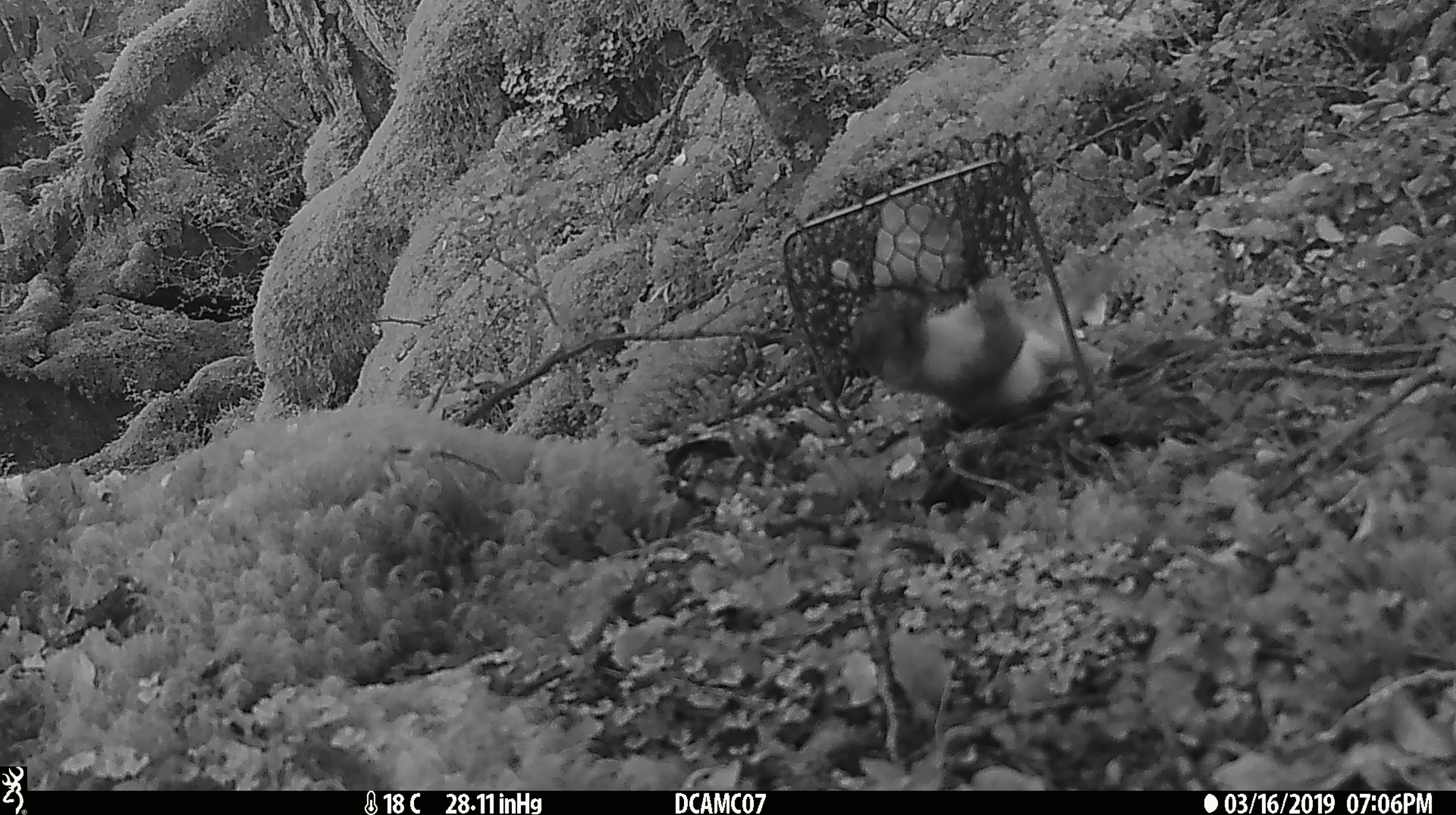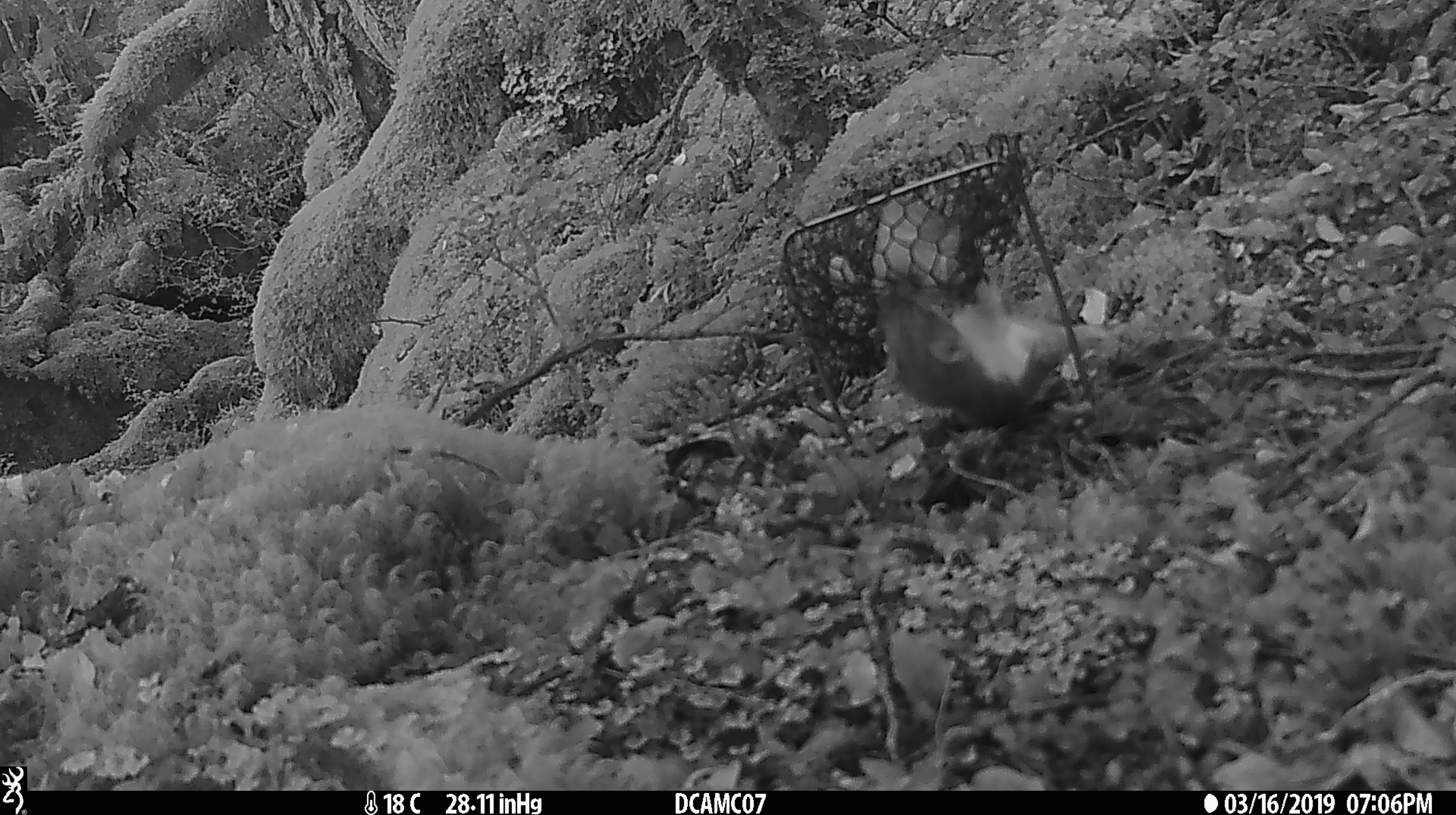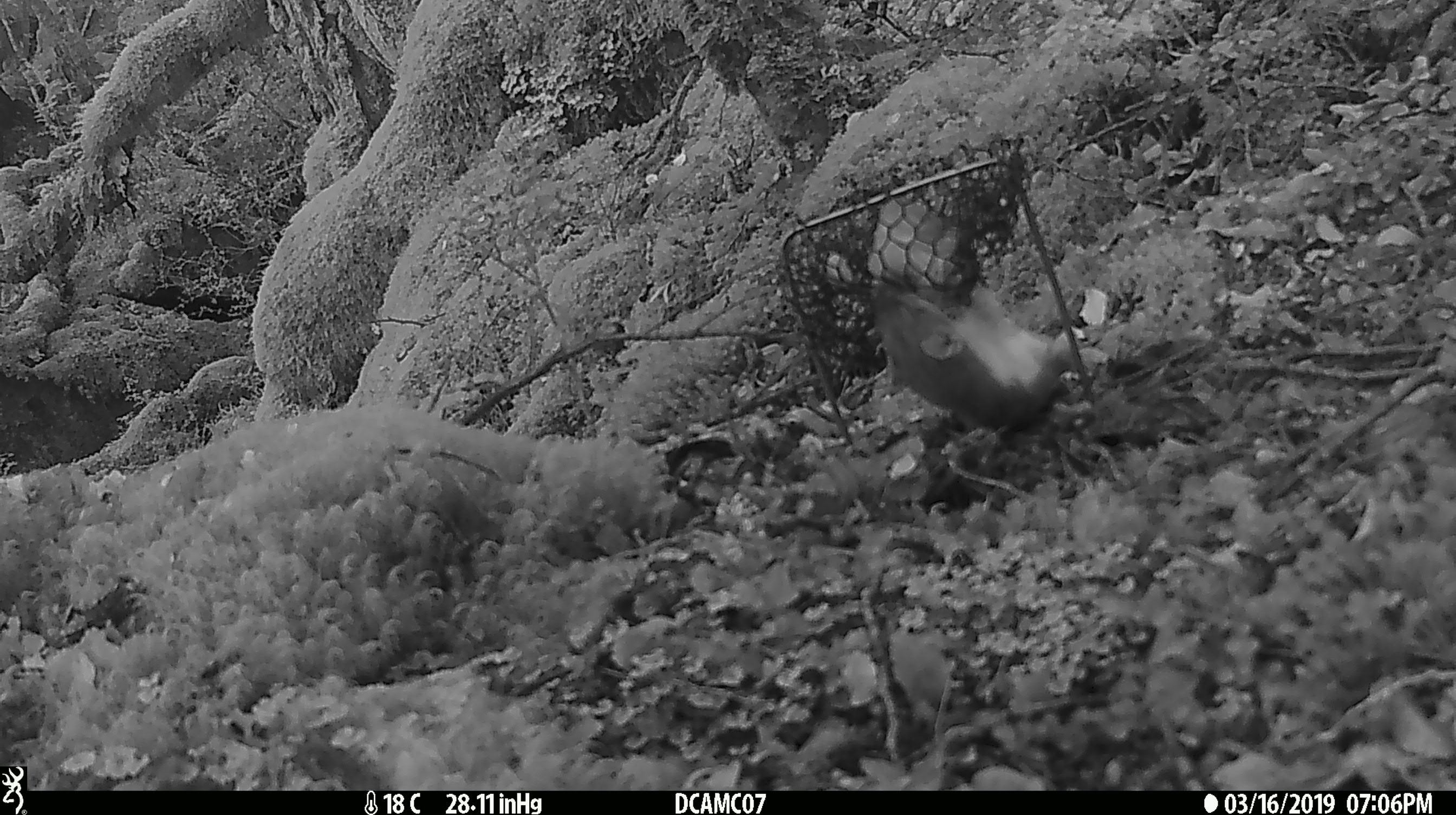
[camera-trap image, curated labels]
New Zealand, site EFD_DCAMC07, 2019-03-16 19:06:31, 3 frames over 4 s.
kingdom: Animalia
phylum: Chordata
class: Mammalia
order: Carnivora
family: Mustelidae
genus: Mustela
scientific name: Mustela erminea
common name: stoat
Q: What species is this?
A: Stoat (Mustela erminea).